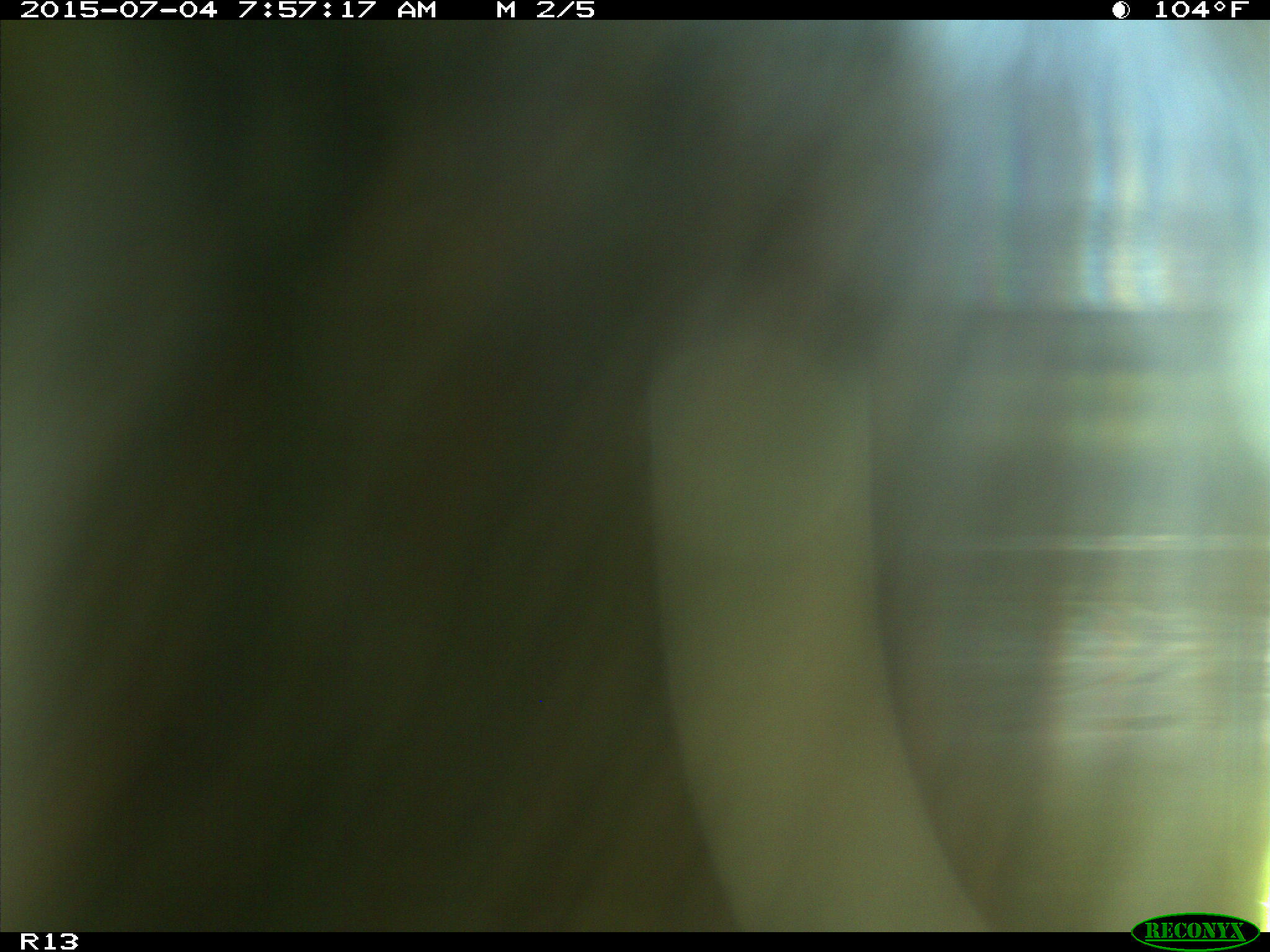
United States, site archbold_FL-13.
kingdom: Animalia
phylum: Chordata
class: Mammalia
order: Artiodactyla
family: Bovidae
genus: Bos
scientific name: Bos taurus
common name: domestic cow